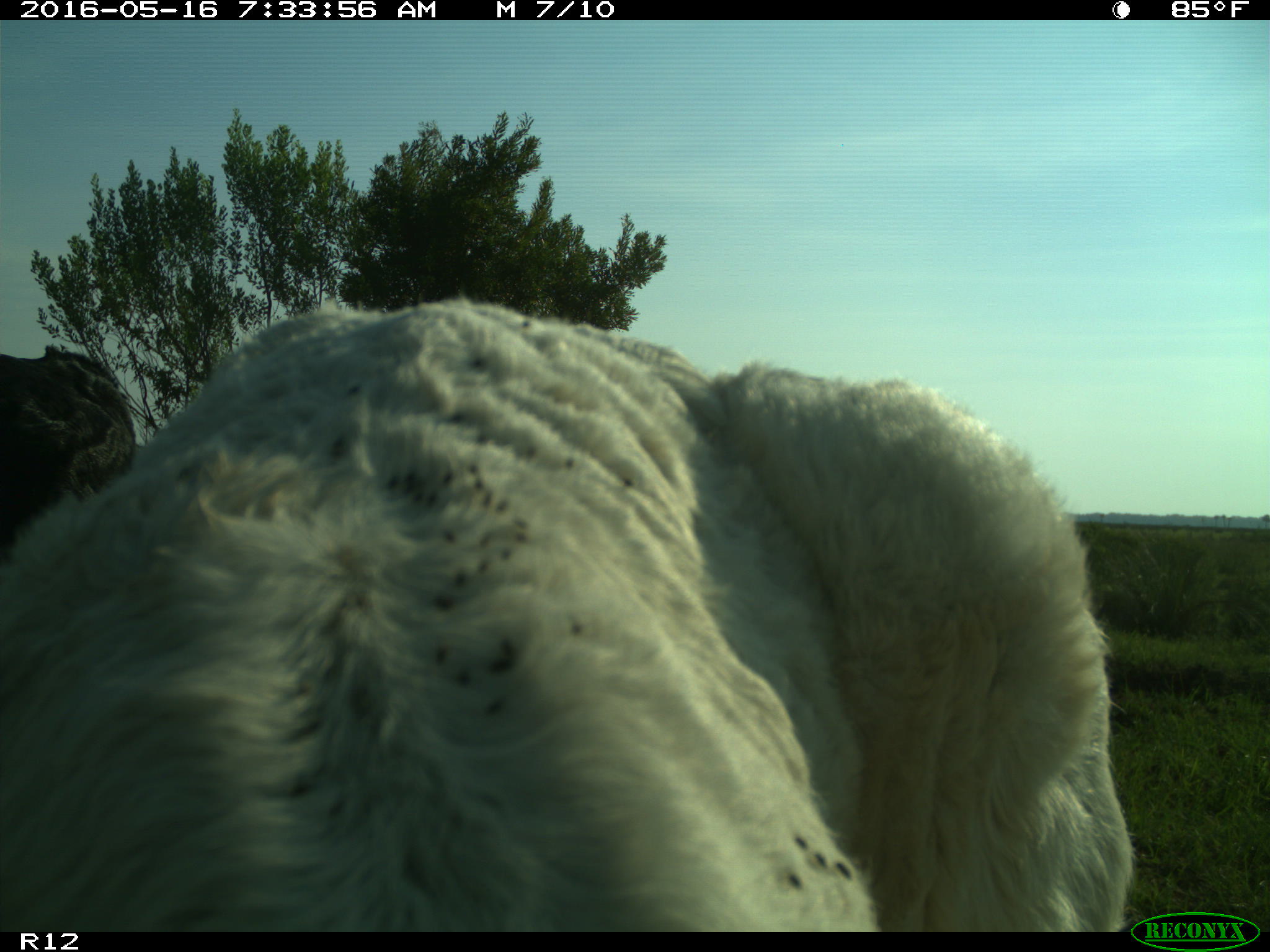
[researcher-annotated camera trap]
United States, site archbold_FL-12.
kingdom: Animalia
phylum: Chordata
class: Mammalia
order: Artiodactyla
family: Bovidae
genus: Bos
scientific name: Bos taurus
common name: domestic cow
Bos taurus (domestic cow).